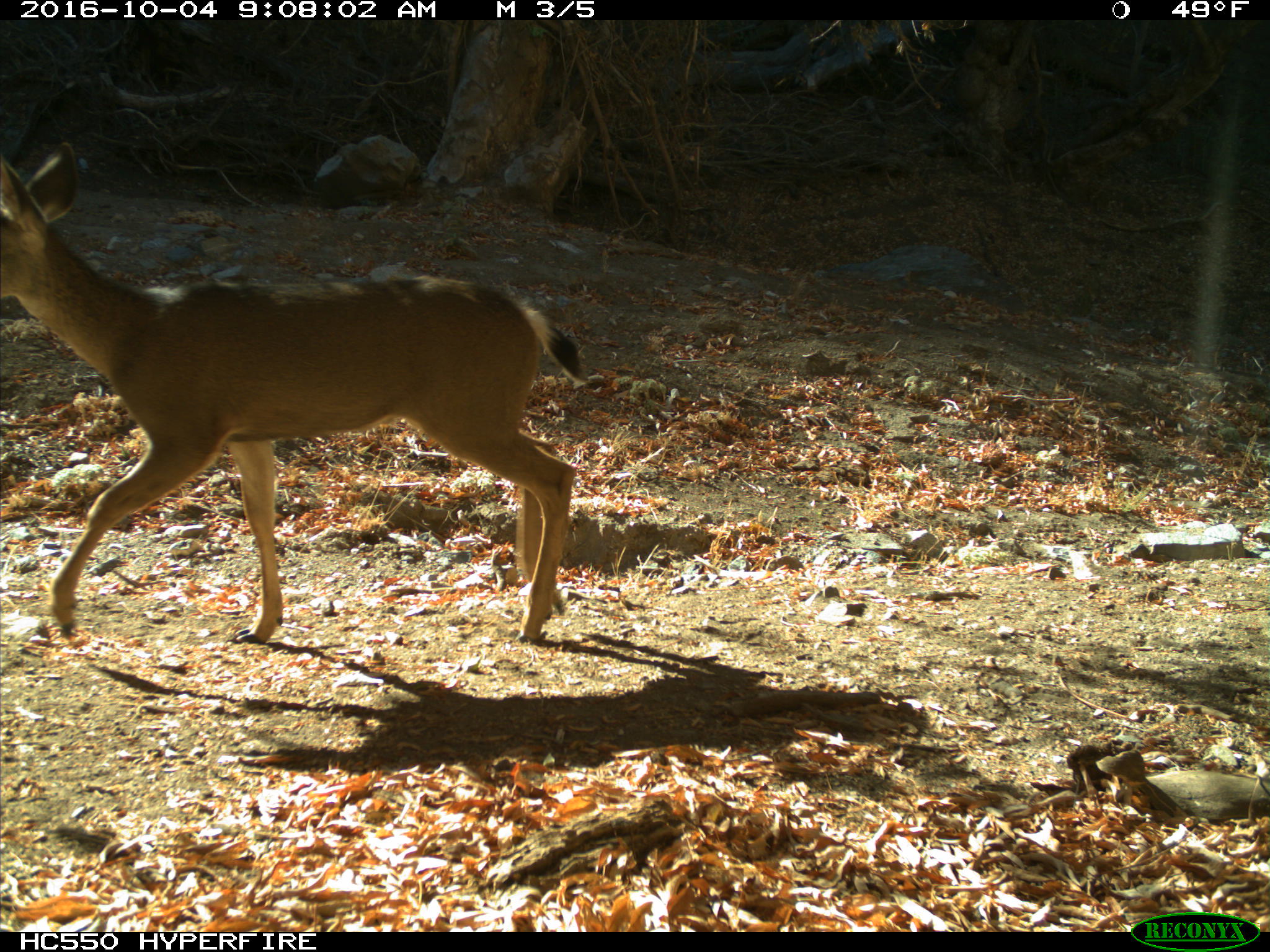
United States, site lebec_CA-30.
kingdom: Animalia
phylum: Chordata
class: Mammalia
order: Artiodactyla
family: Cervidae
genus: Odocoileus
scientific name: Odocoileus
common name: deer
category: unidentified deer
Unidentified deer (deer) (Odocoileus).